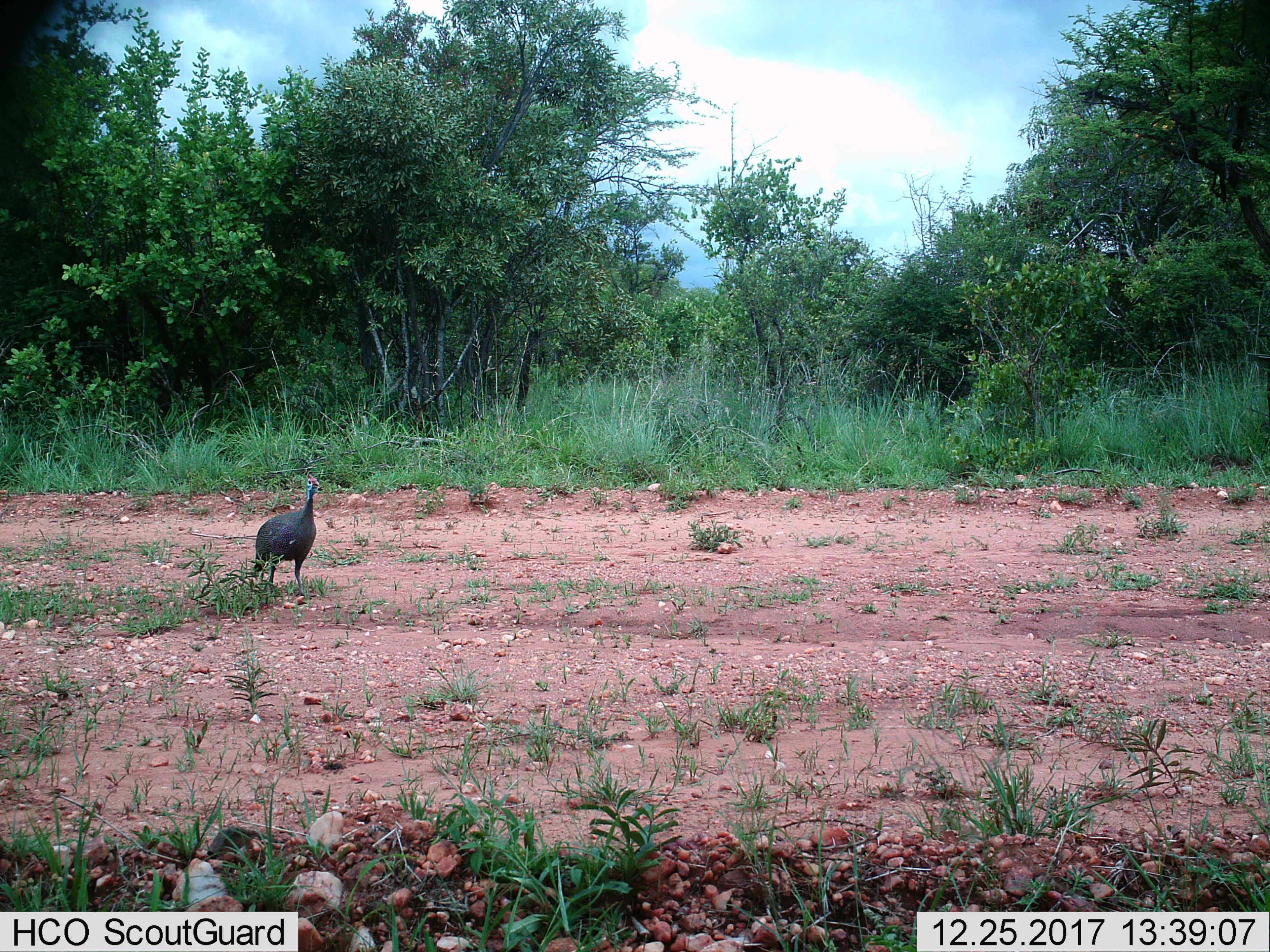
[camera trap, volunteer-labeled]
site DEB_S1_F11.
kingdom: Animalia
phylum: Chordata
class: Aves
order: Galliformes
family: Numididae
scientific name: Numididae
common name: guineafowl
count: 1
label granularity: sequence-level